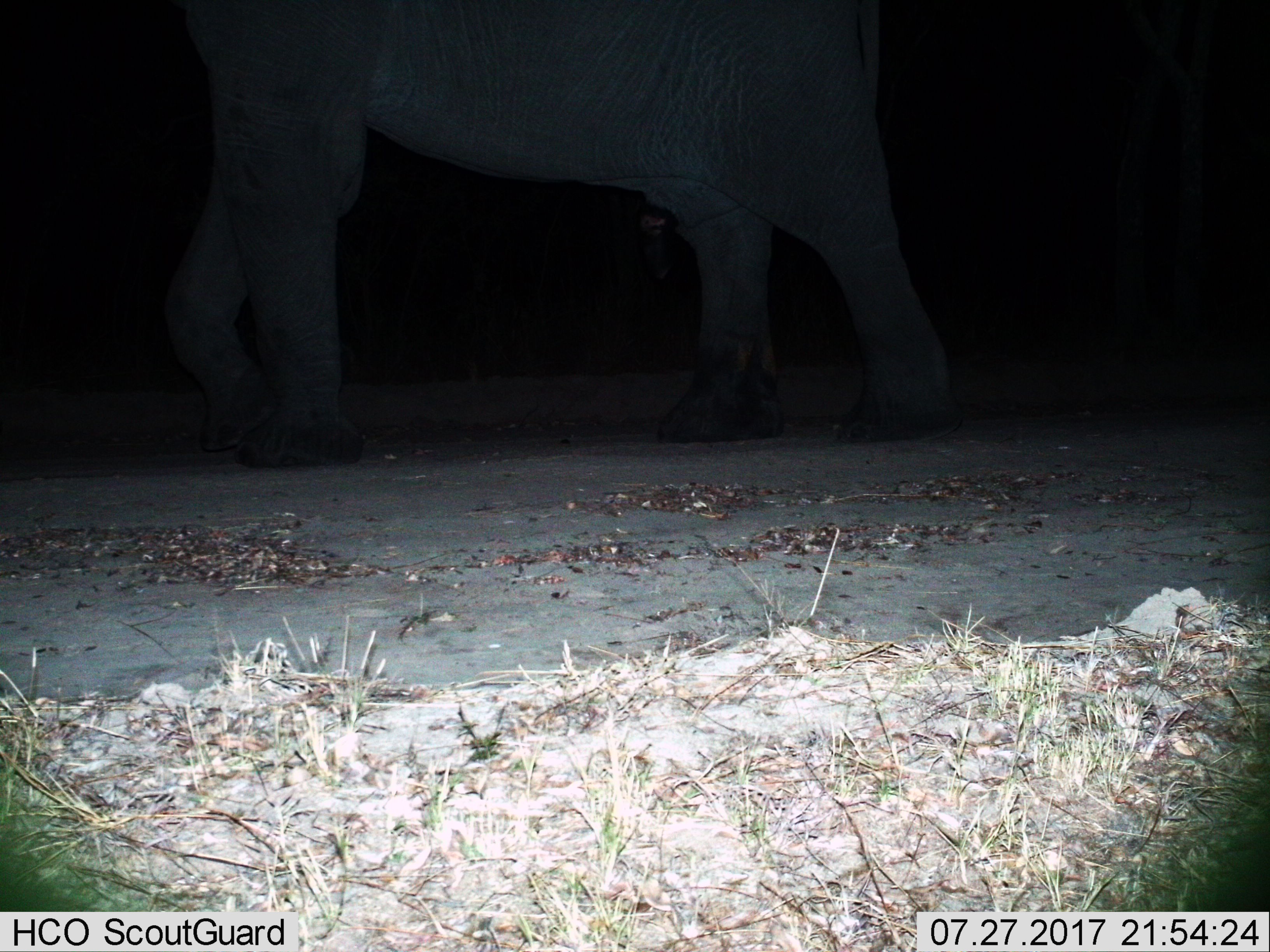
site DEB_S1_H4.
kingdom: Animalia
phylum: Chordata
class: Mammalia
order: Proboscidea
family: Elephantidae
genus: Loxodonta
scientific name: Loxodonta africana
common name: african bush elephant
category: elephant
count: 1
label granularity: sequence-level